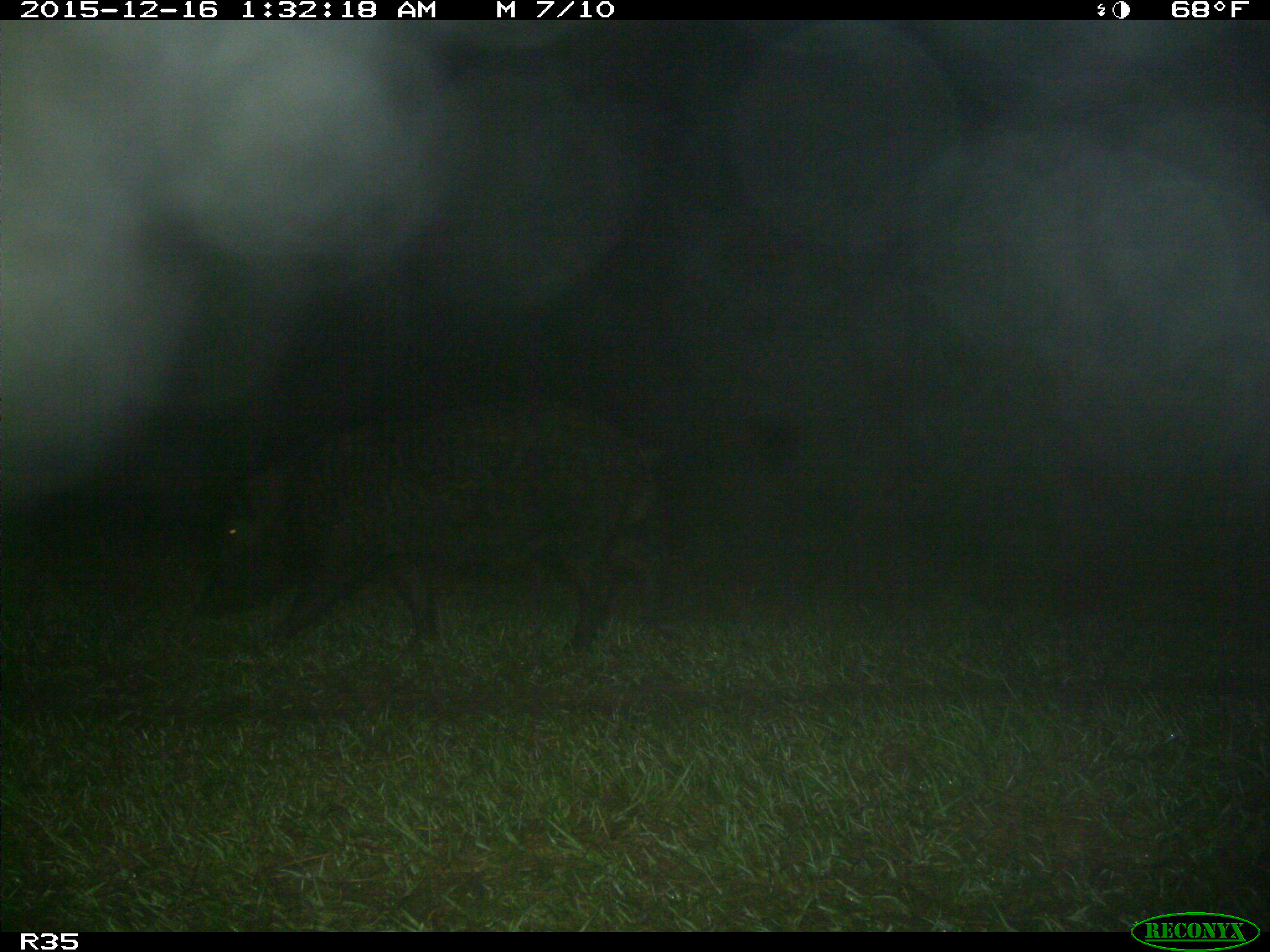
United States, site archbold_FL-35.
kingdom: Animalia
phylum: Chordata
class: Mammalia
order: Artiodactyla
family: Suidae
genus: Sus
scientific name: Sus scrofa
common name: wild boar